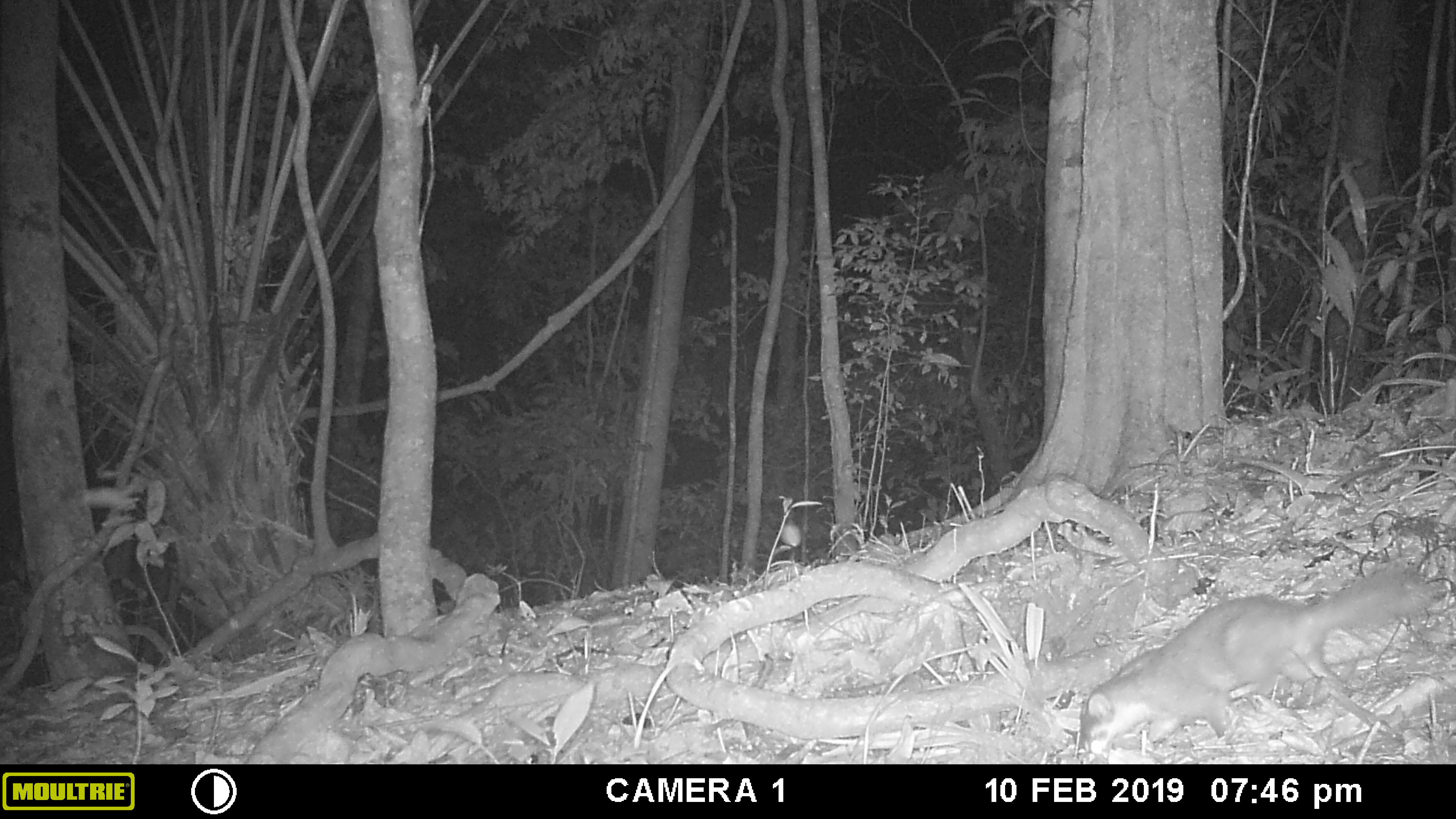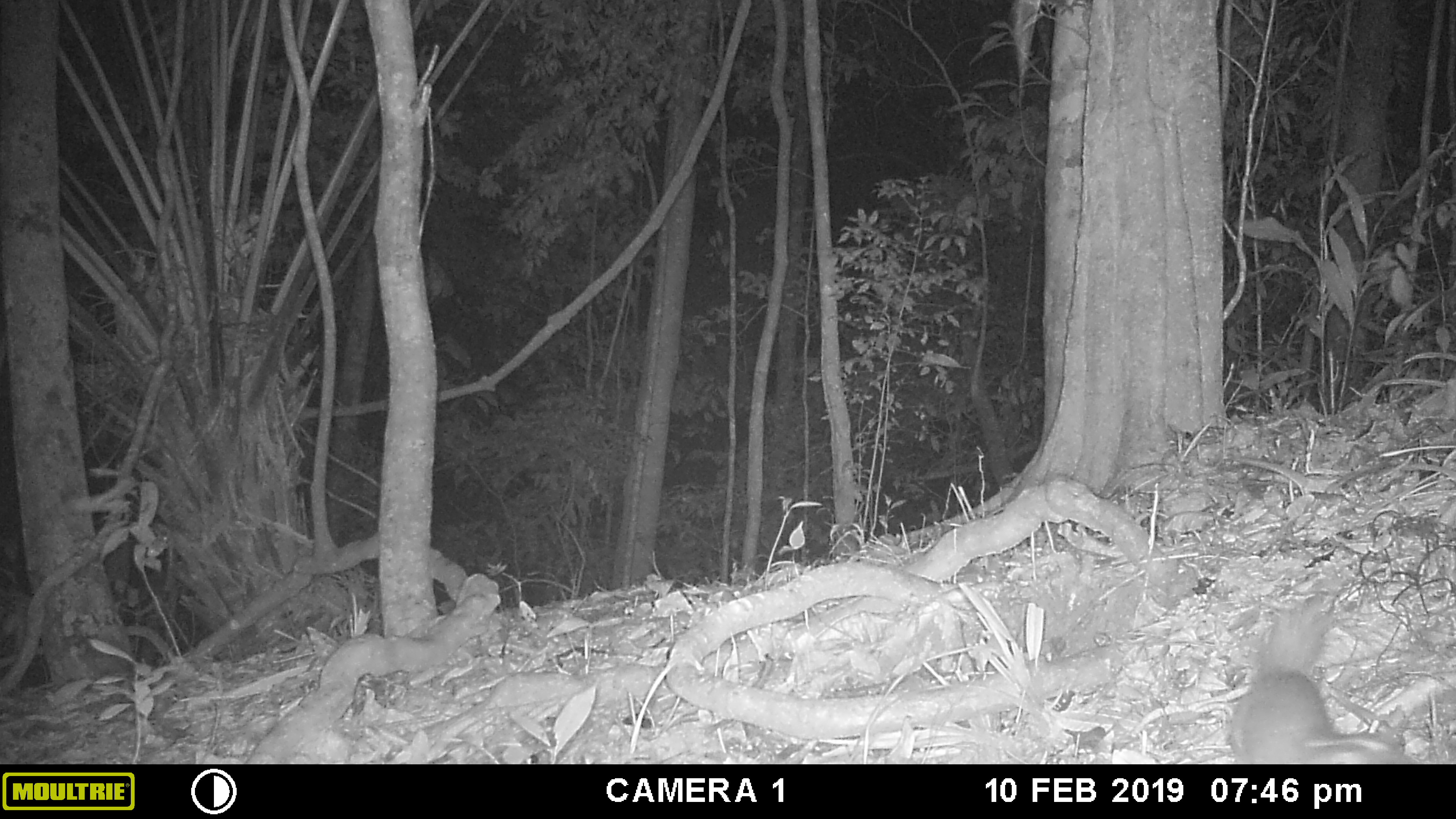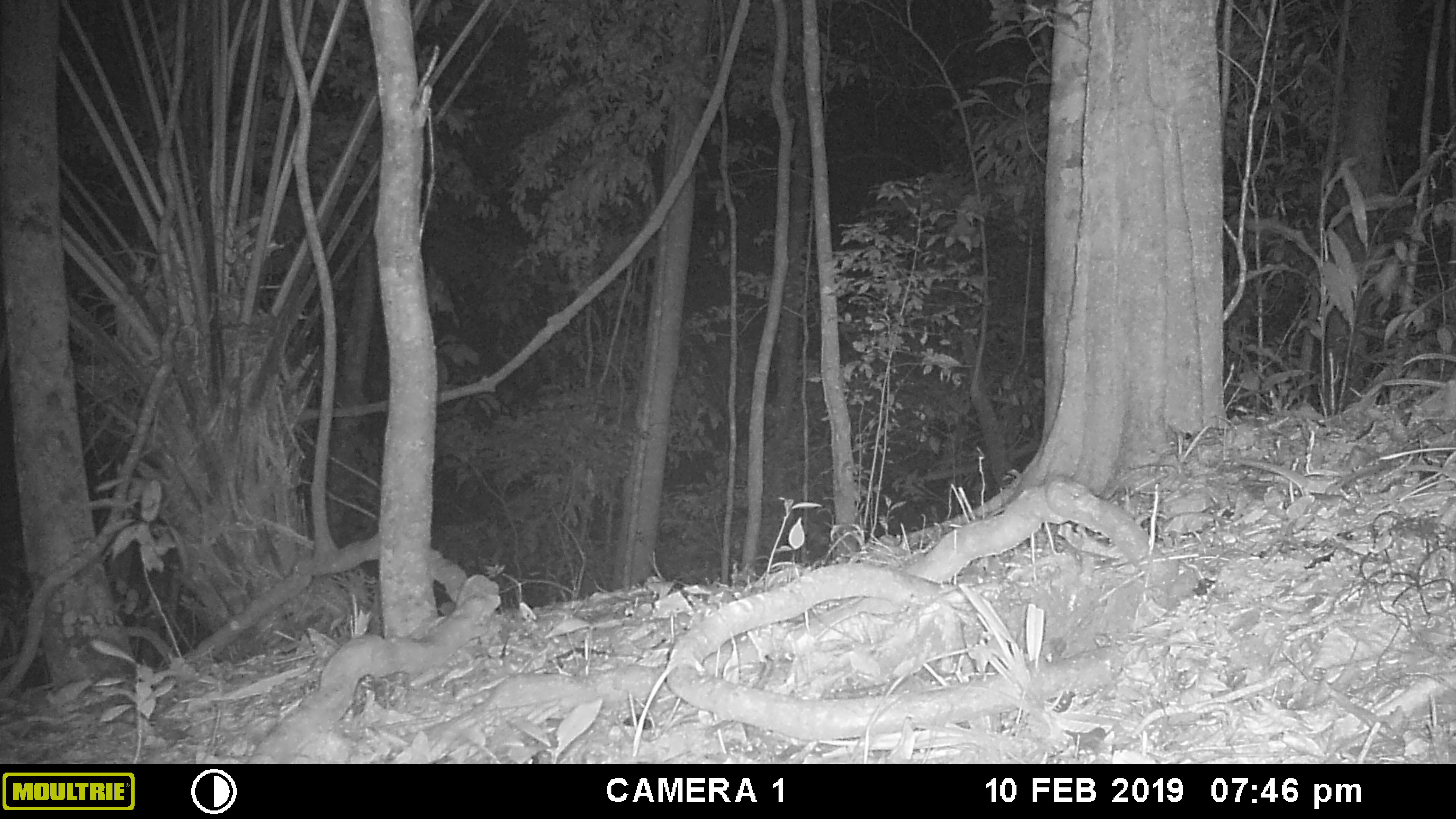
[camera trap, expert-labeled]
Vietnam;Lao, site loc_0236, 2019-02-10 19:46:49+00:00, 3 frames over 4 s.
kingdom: Animalia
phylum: Chordata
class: Mammalia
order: Carnivora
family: Mustelidae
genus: Melogale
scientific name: Melogale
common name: ferret badger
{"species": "ferret badger (Melogale)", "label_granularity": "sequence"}